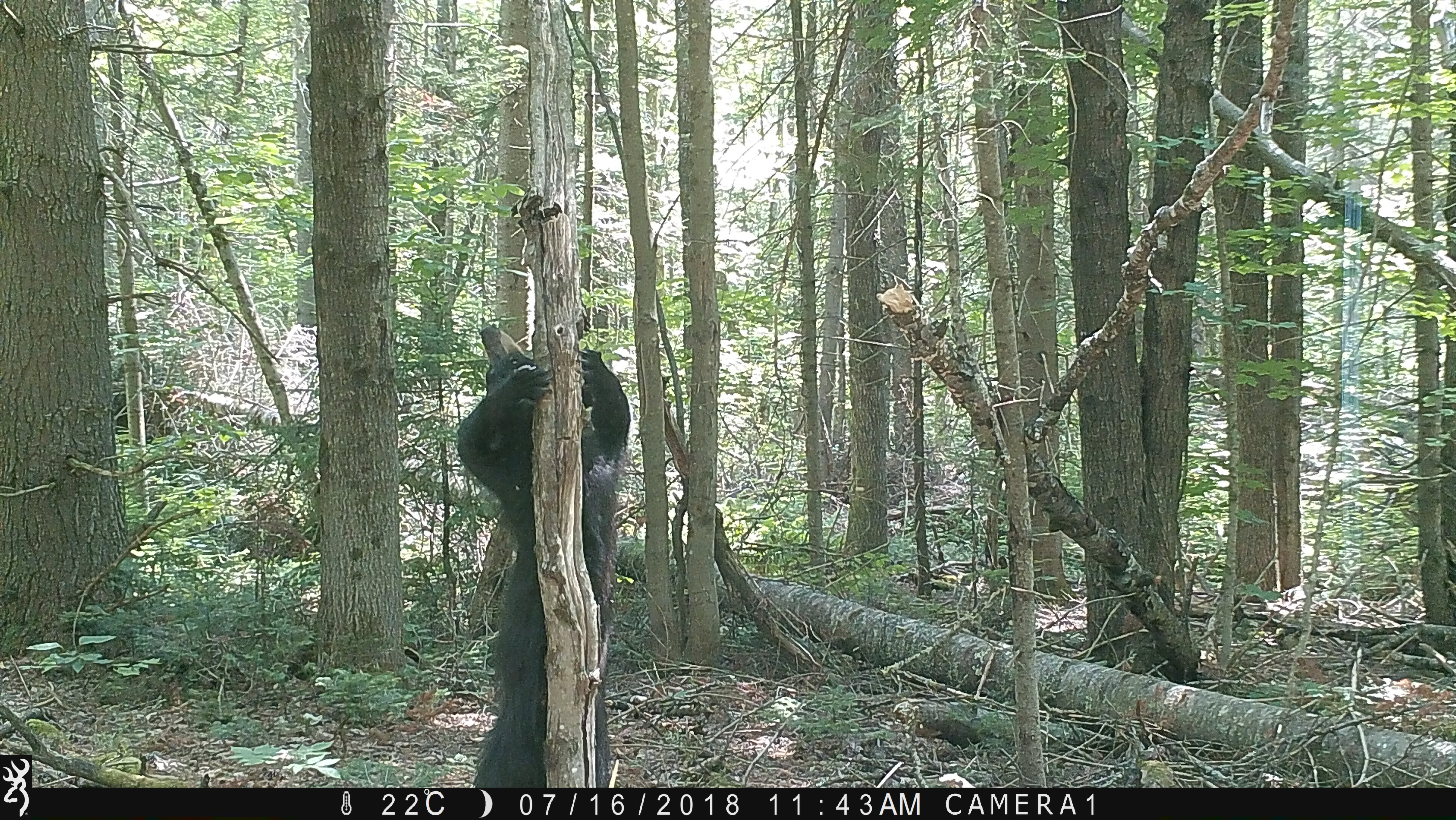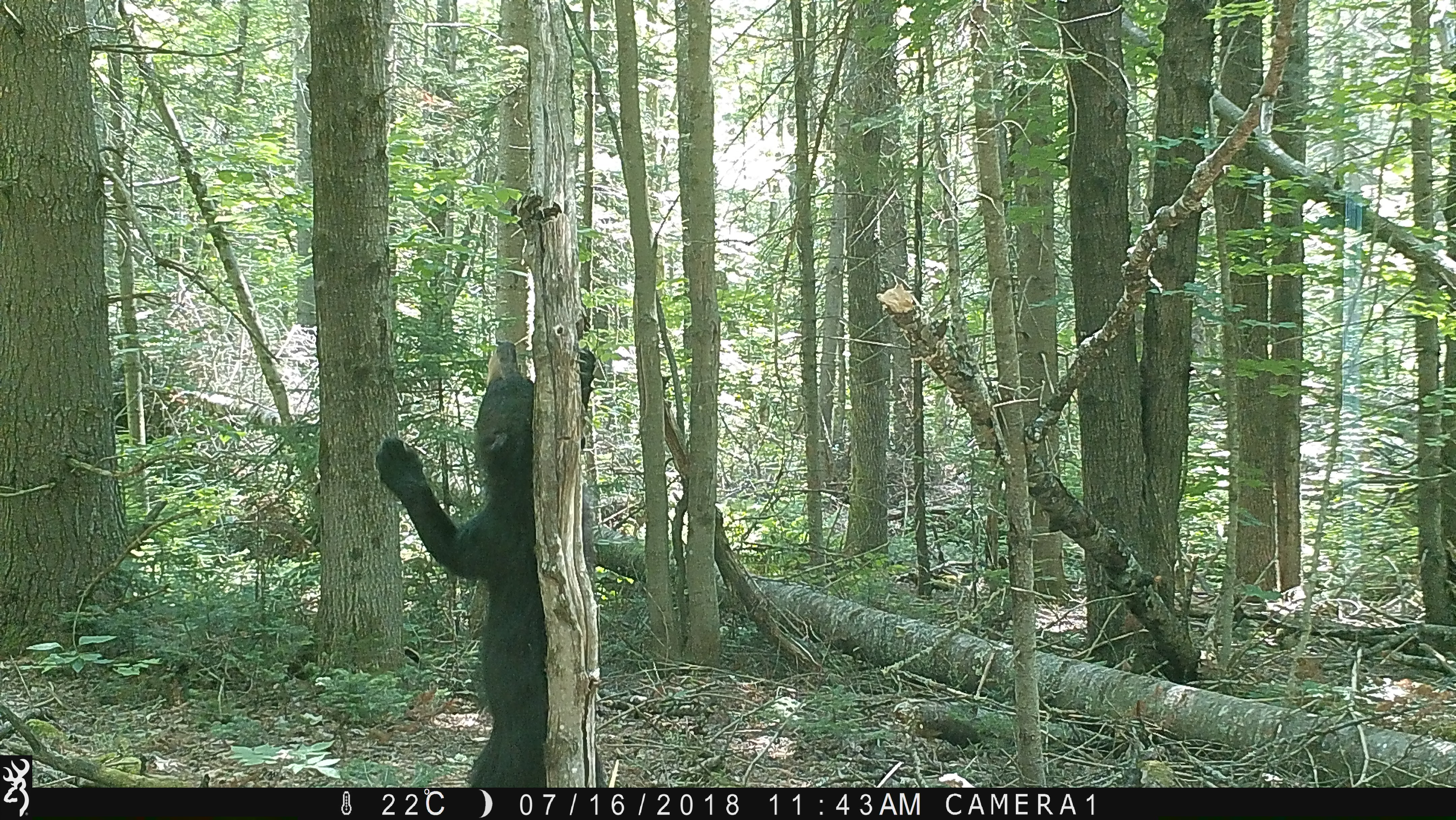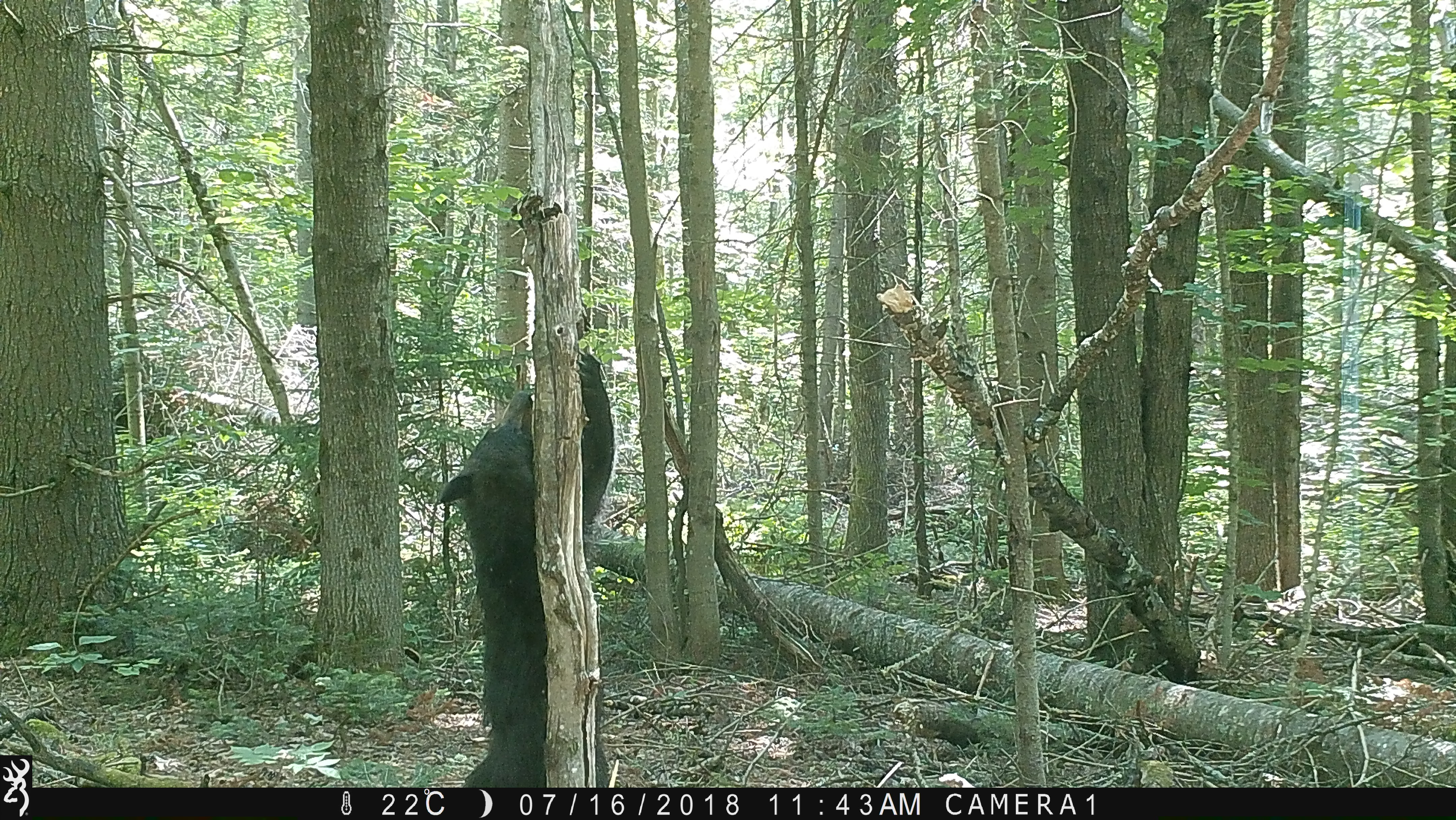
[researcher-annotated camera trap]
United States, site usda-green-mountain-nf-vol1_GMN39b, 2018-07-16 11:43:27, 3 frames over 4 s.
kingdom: Animalia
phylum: Chordata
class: Mammalia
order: Carnivora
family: Ursidae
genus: Ursus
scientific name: Ursus americanus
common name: black bear